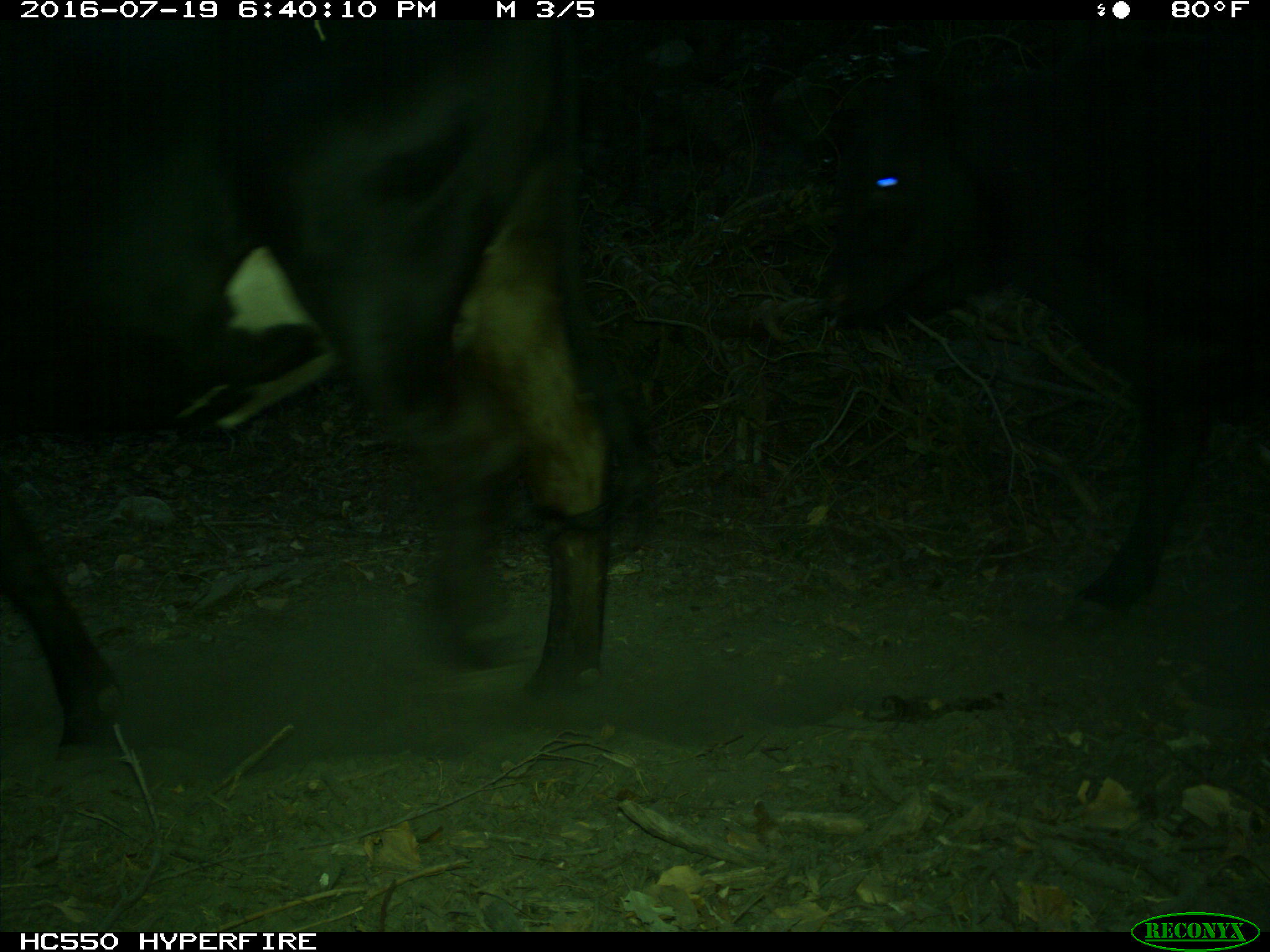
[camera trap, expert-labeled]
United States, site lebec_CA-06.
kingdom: Animalia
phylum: Chordata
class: Mammalia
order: Artiodactyla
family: Bovidae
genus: Bos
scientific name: Bos taurus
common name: domestic cow